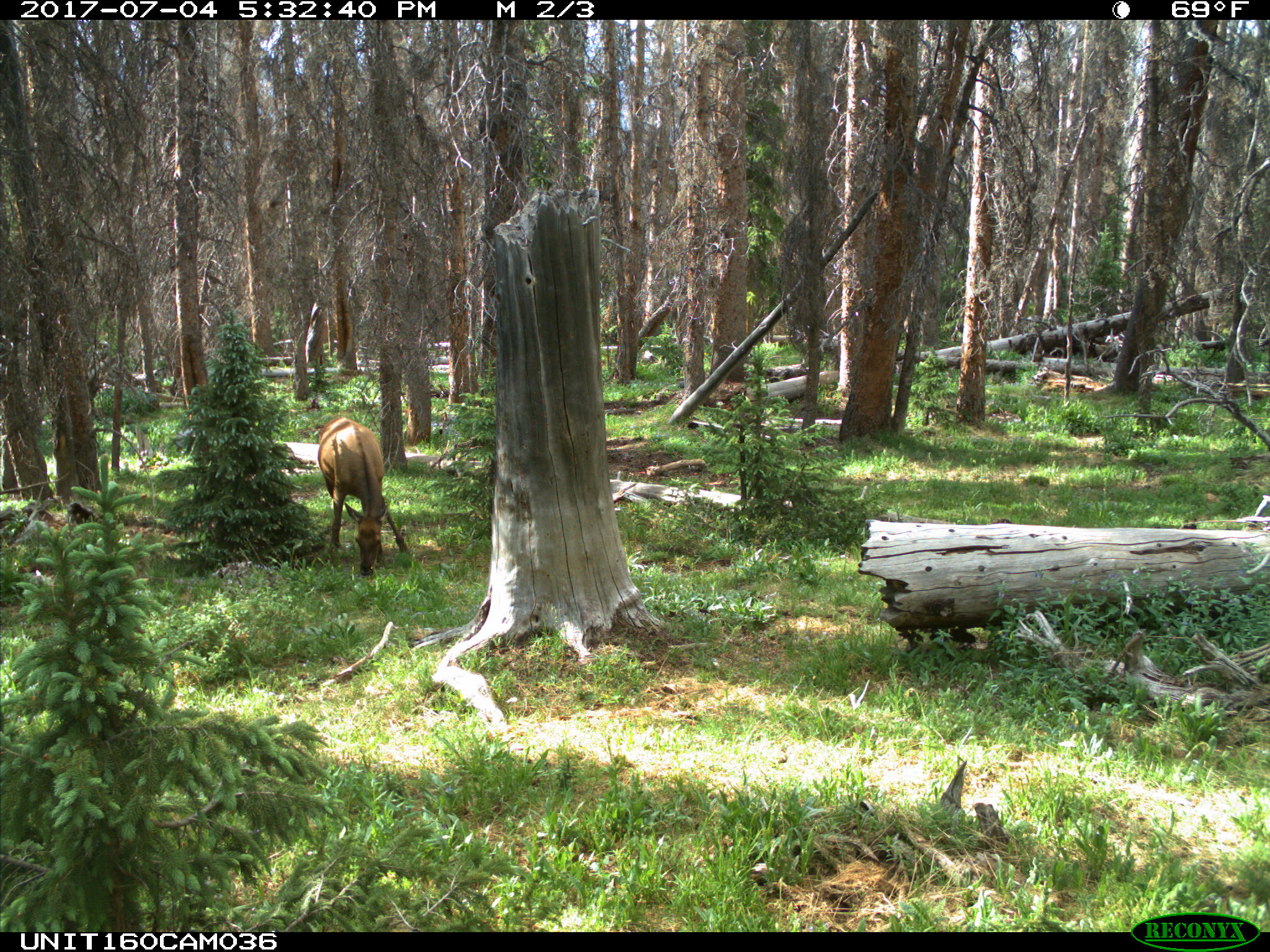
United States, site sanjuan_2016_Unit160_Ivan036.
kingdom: Animalia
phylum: Chordata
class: Mammalia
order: Artiodactyla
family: Cervidae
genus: Cervus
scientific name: Cervus elaphus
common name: red deer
Cervus elaphus (red deer).